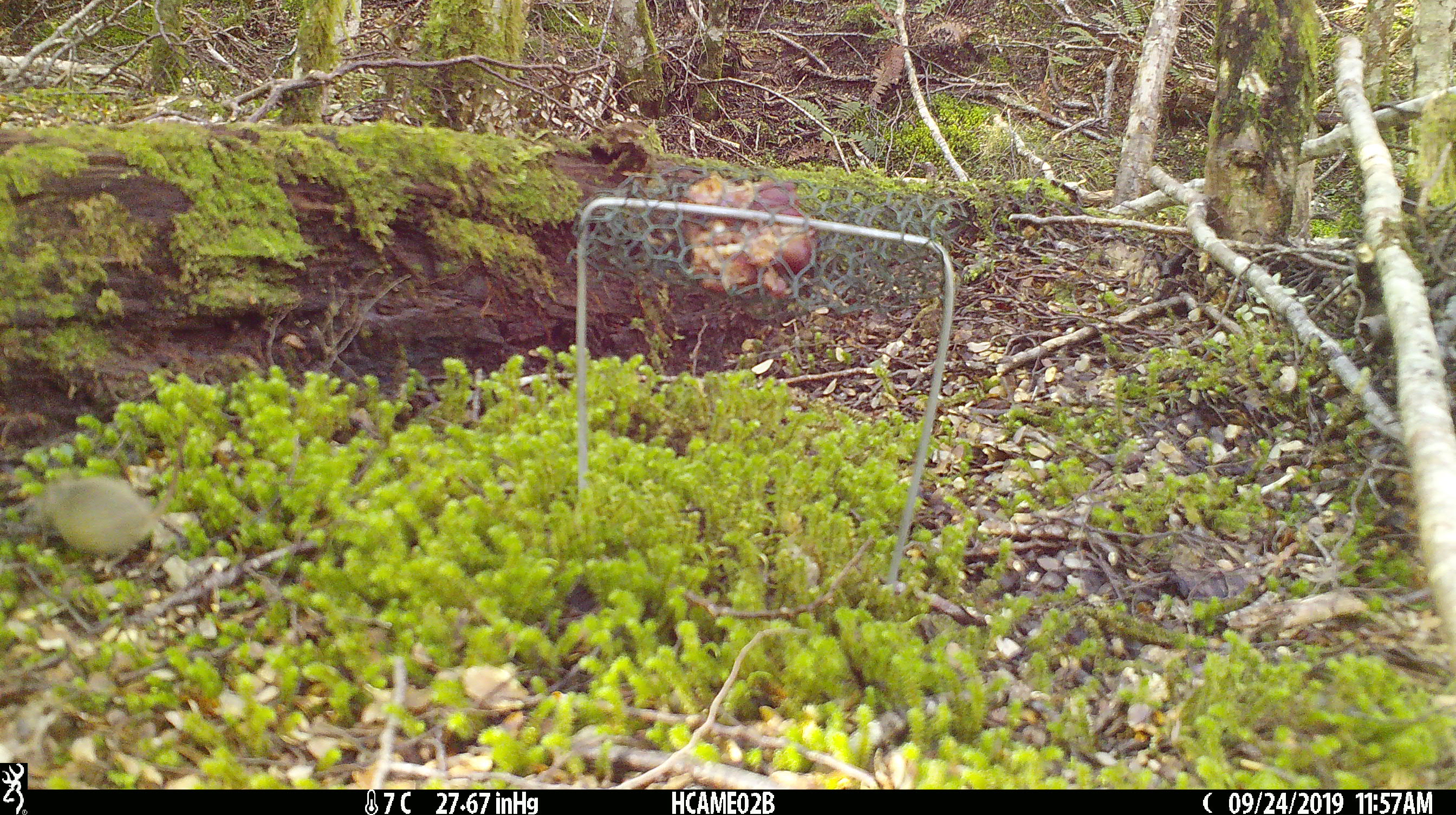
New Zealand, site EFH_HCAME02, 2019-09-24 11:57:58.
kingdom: Animalia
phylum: Chordata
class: Mammalia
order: Rodentia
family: Muridae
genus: Mus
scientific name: Mus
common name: mouse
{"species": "mouse (Mus)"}